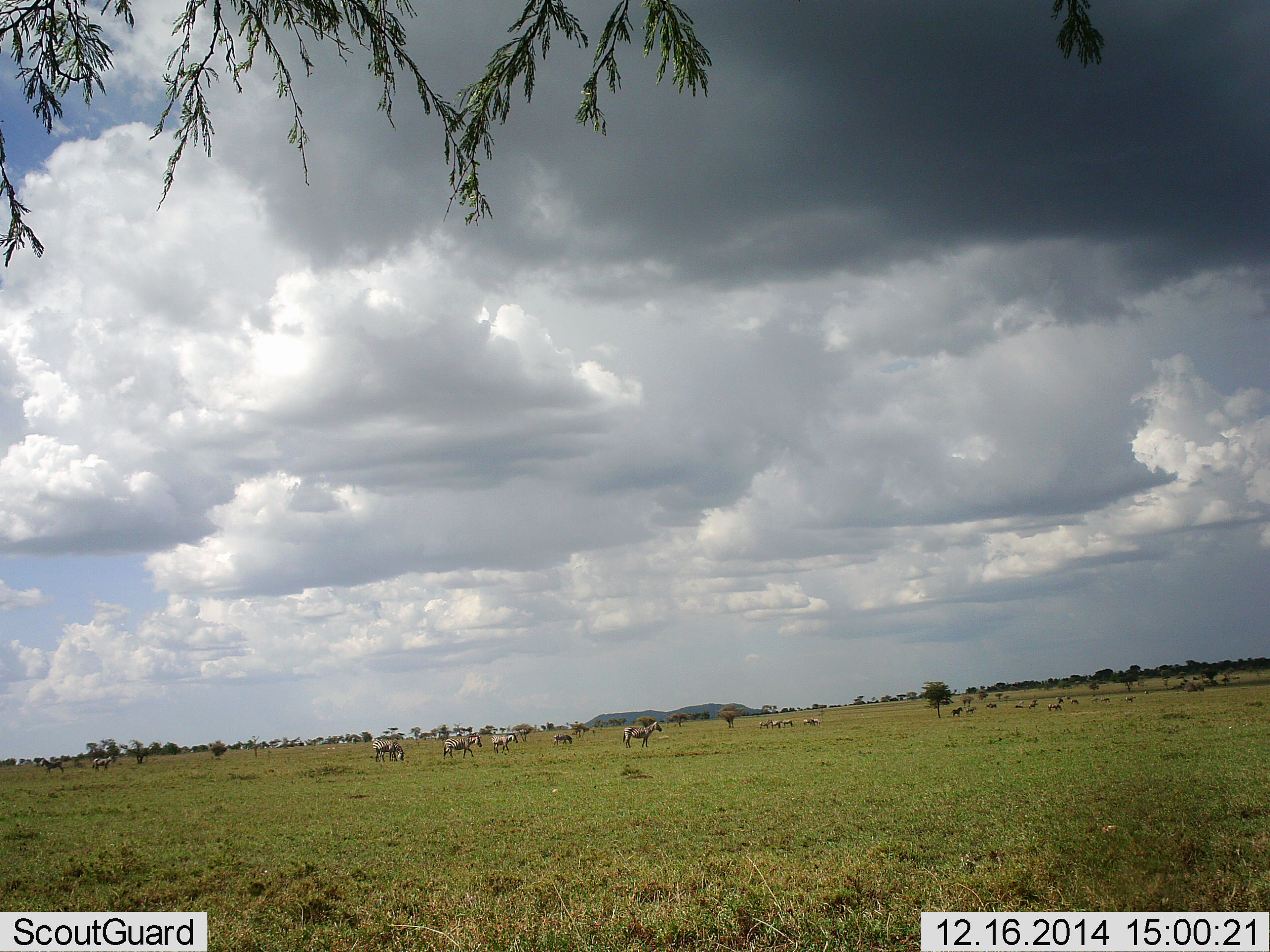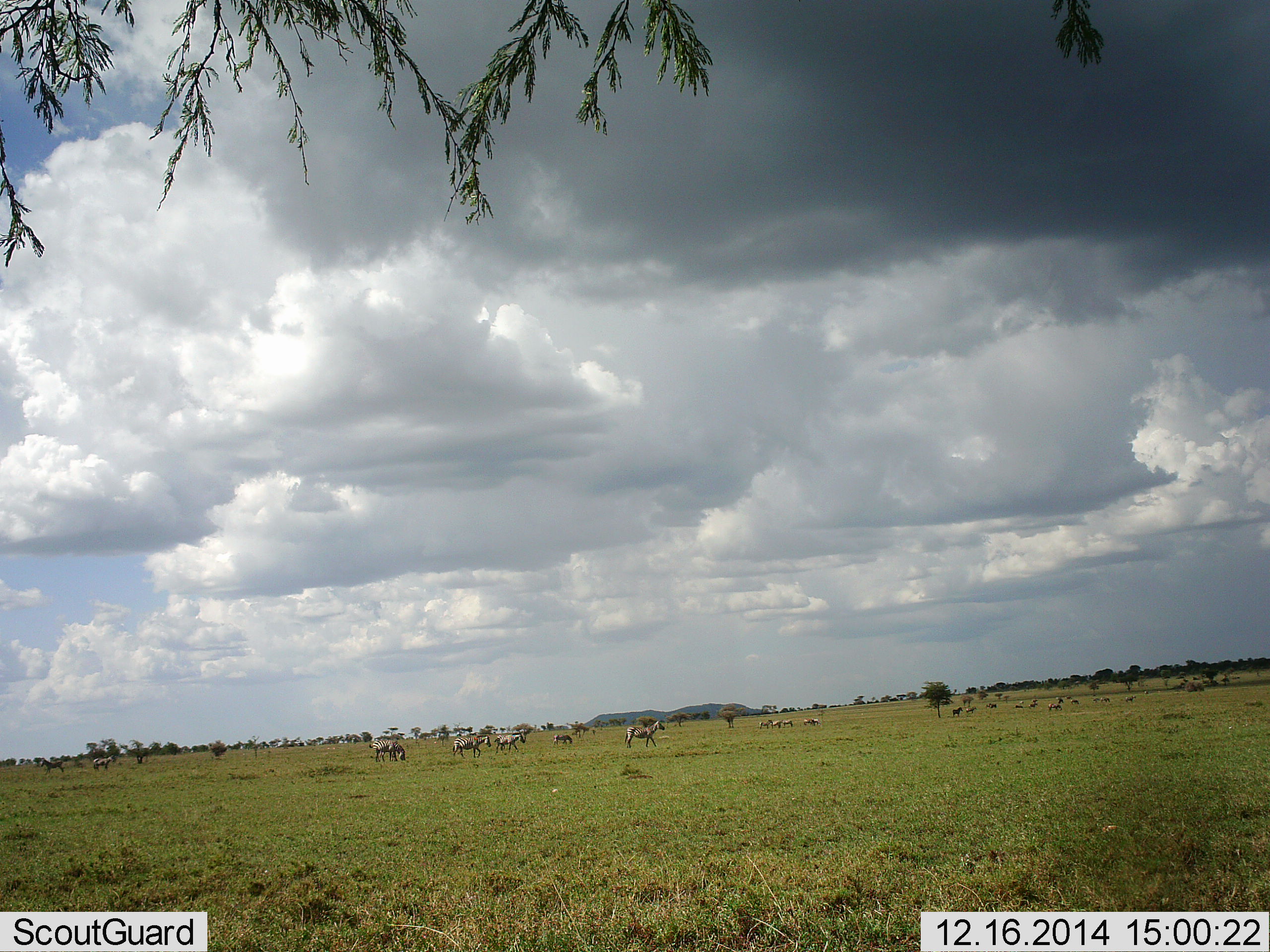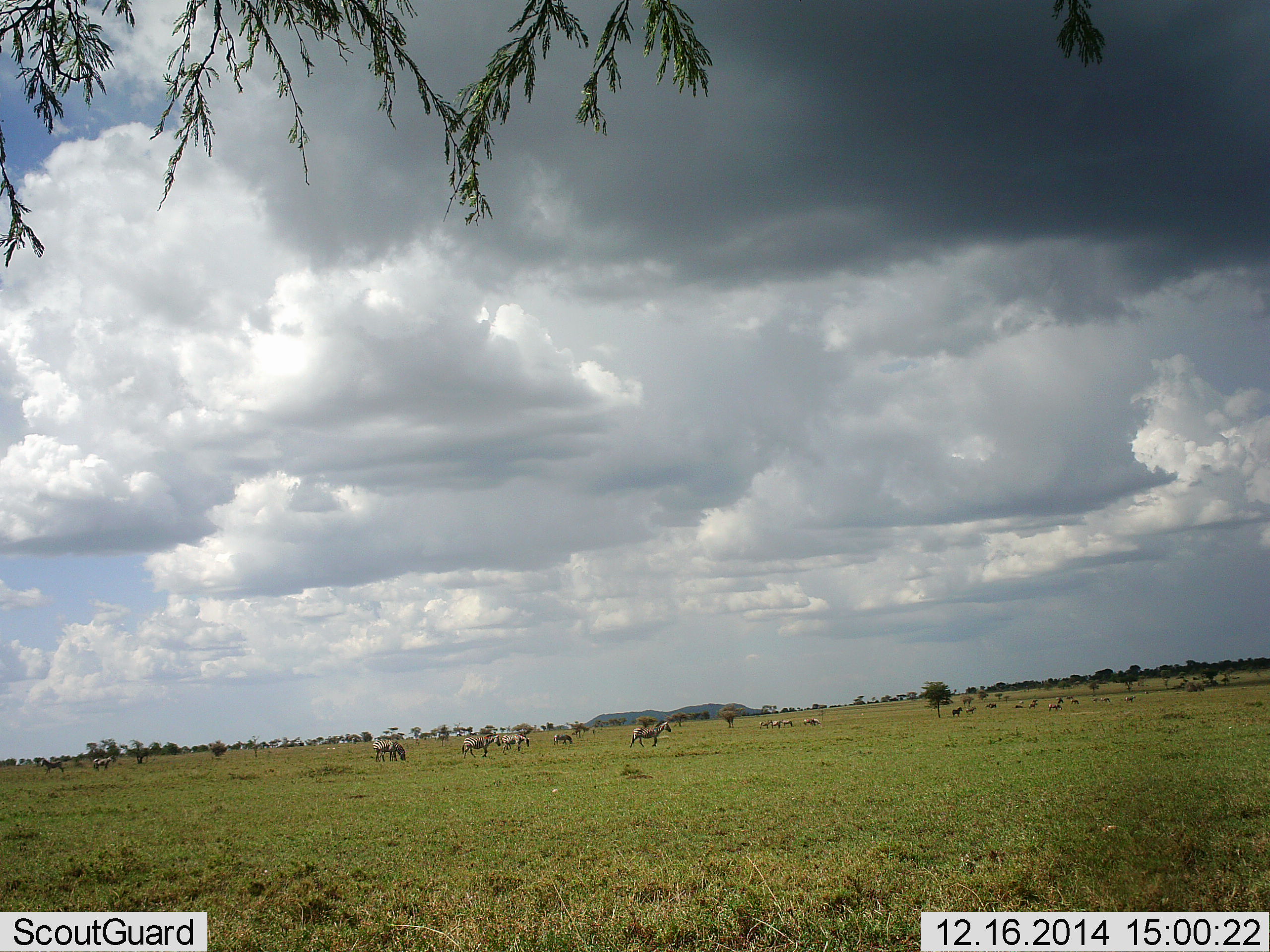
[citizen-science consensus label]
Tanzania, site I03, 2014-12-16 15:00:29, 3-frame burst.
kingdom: Animalia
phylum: Chordata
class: Mammalia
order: Perissodactyla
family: Equidae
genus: Equus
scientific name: Equus quagga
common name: plains zebra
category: zebra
Zebra (plains zebra) (Equus quagga), count 11-50. Behavior (volunteer vote fractions): standing 18%, resting 0%, moving 91%, interacting 0%. Young present (vote fraction): 0%. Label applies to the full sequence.